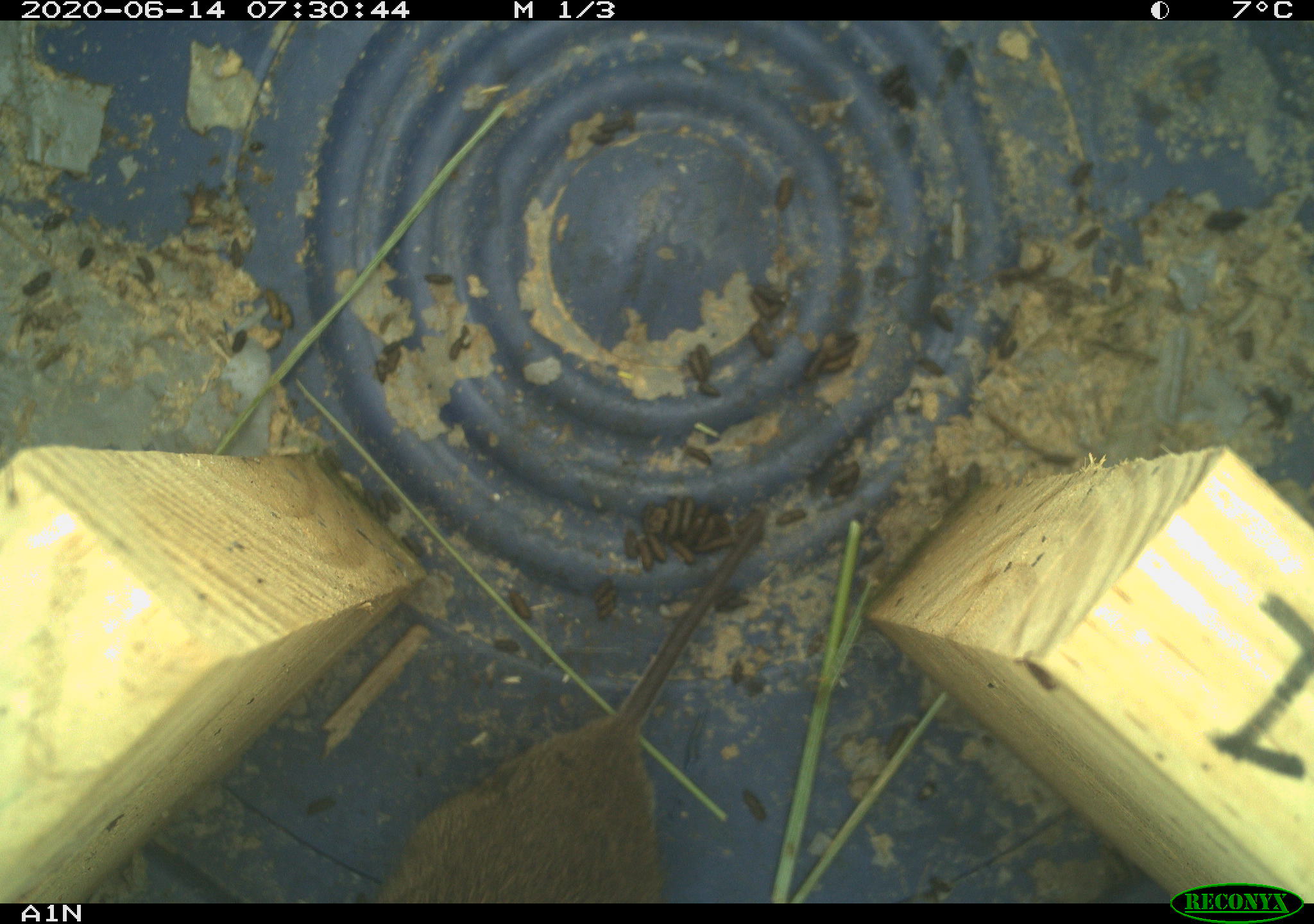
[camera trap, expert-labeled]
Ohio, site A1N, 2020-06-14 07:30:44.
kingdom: Animalia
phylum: Chordata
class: Mammalia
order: Rodentia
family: Cricetidae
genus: Microtus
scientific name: Microtus pennsylvanicus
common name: meadow vole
Meadow vole (Microtus pennsylvanicus).